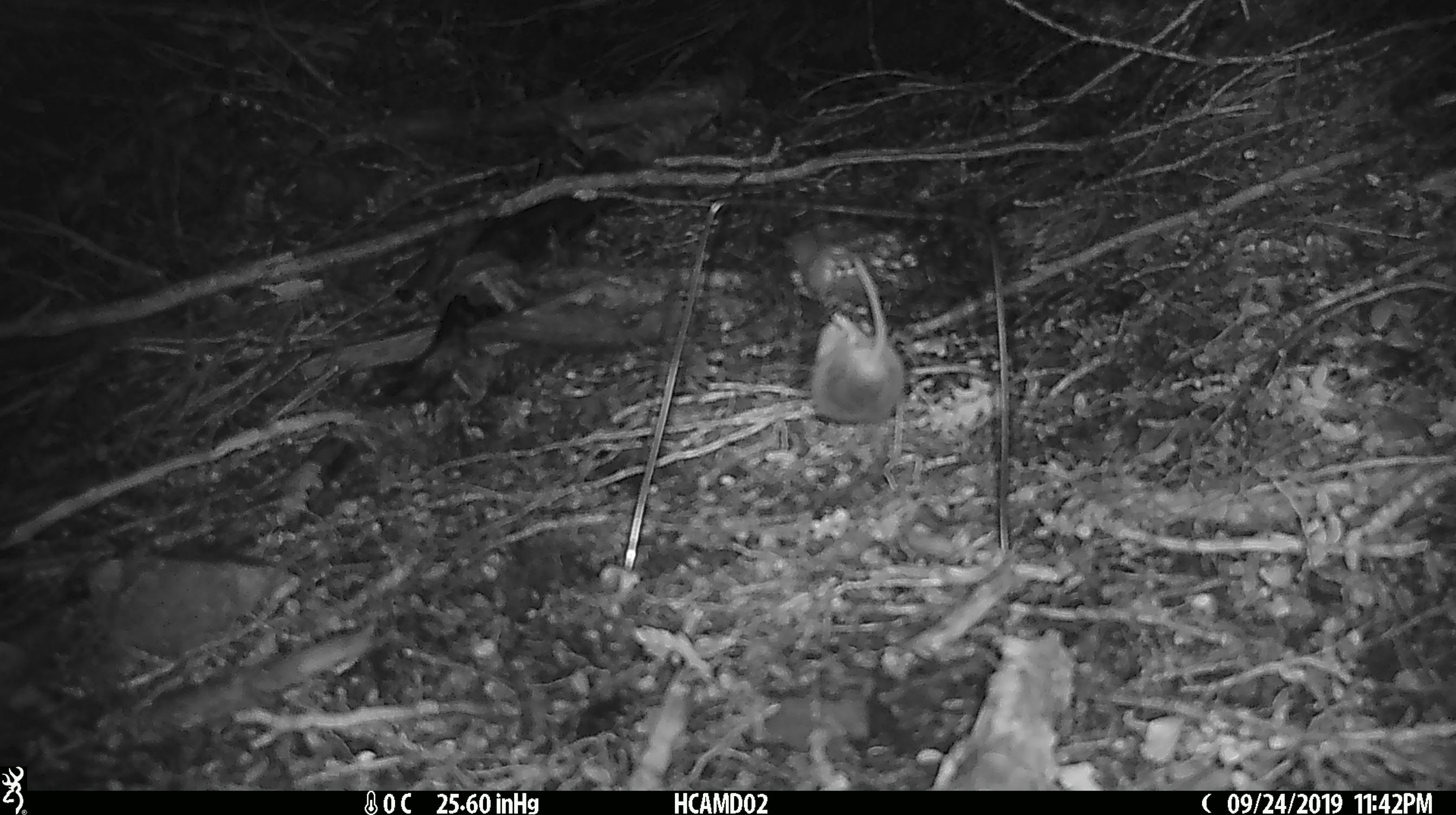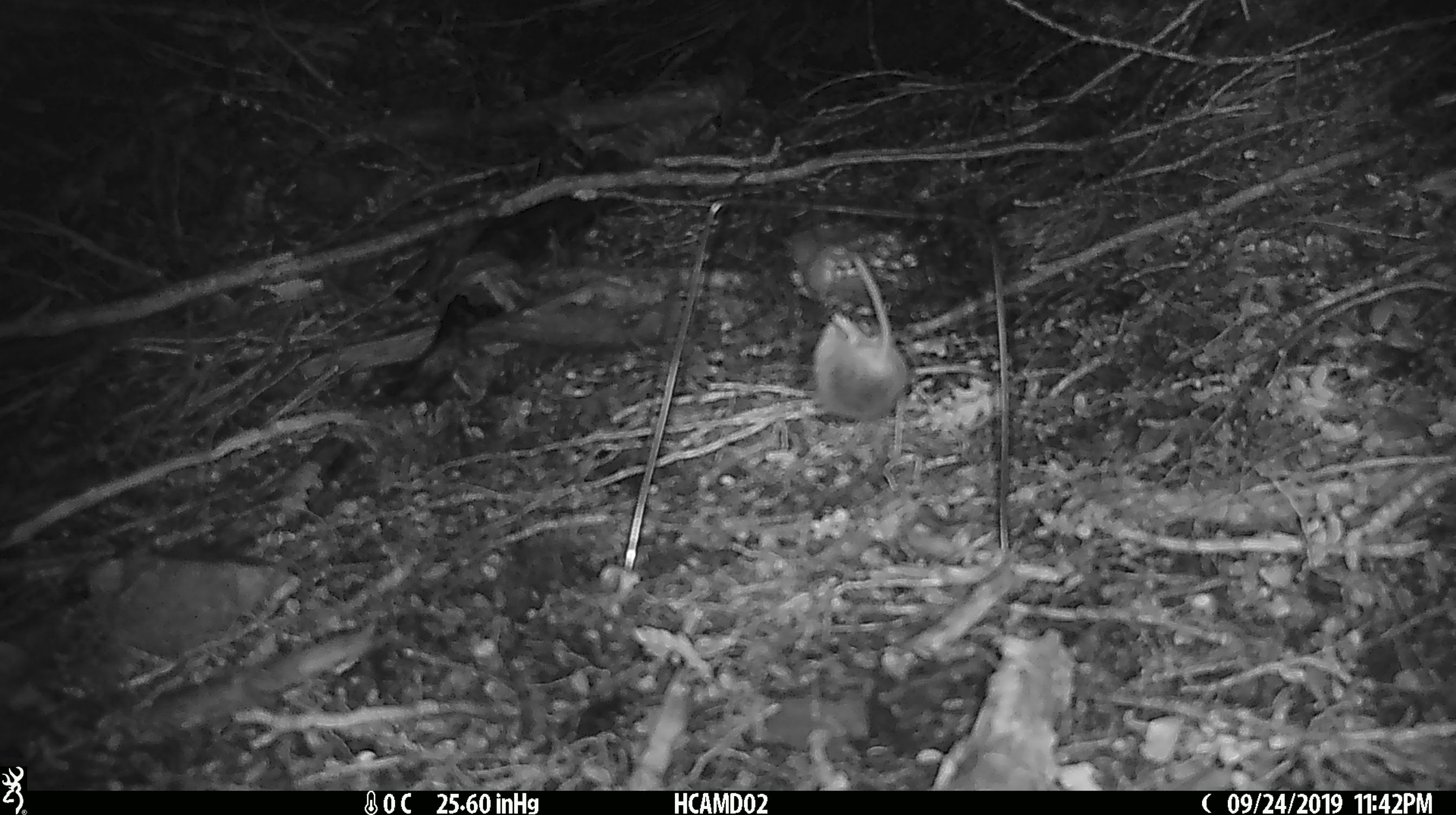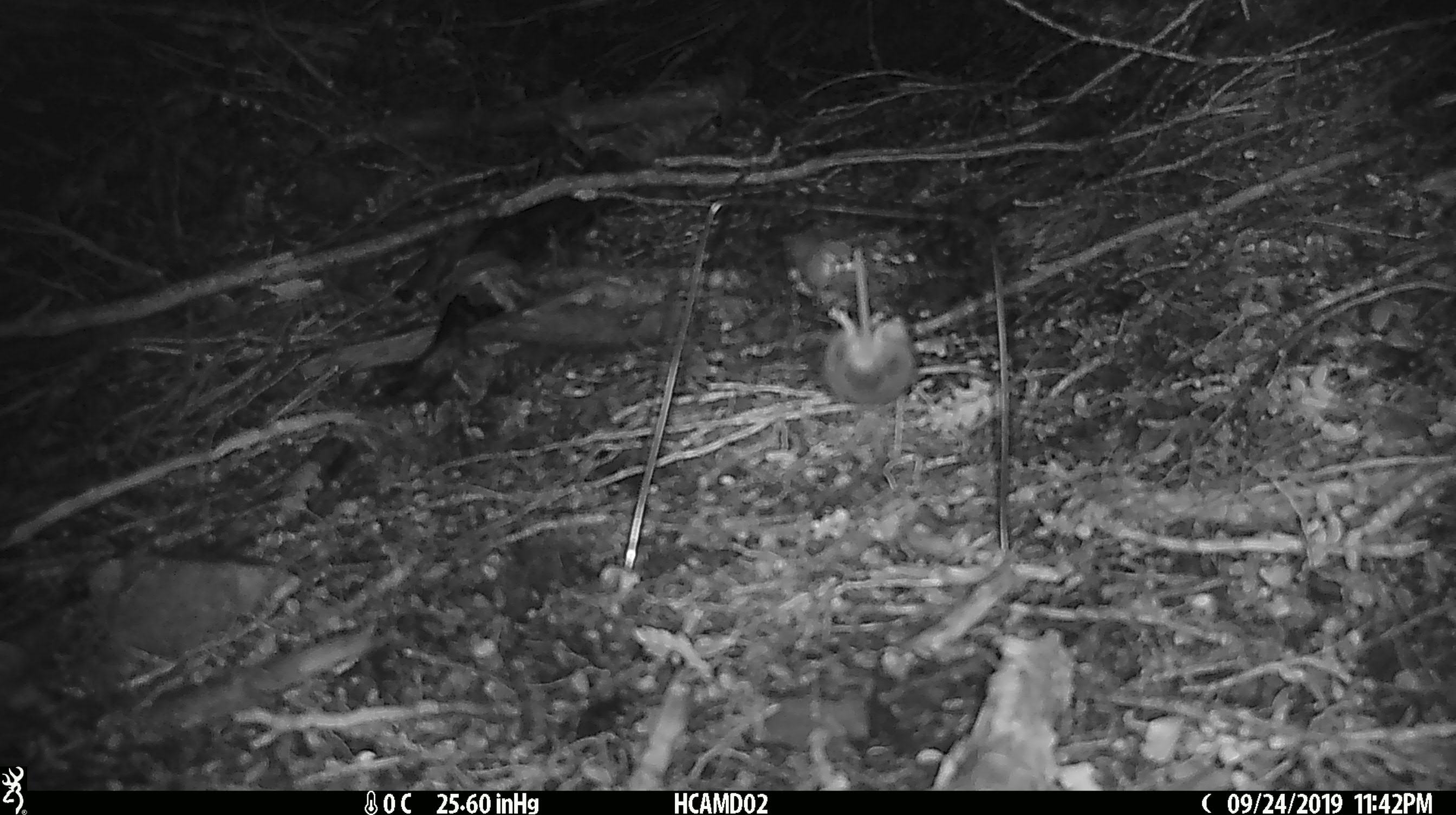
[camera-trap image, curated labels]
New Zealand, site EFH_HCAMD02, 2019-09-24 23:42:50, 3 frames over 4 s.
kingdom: Animalia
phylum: Chordata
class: Mammalia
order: Rodentia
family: Muridae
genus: Mus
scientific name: Mus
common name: mouse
Mouse (Mus).